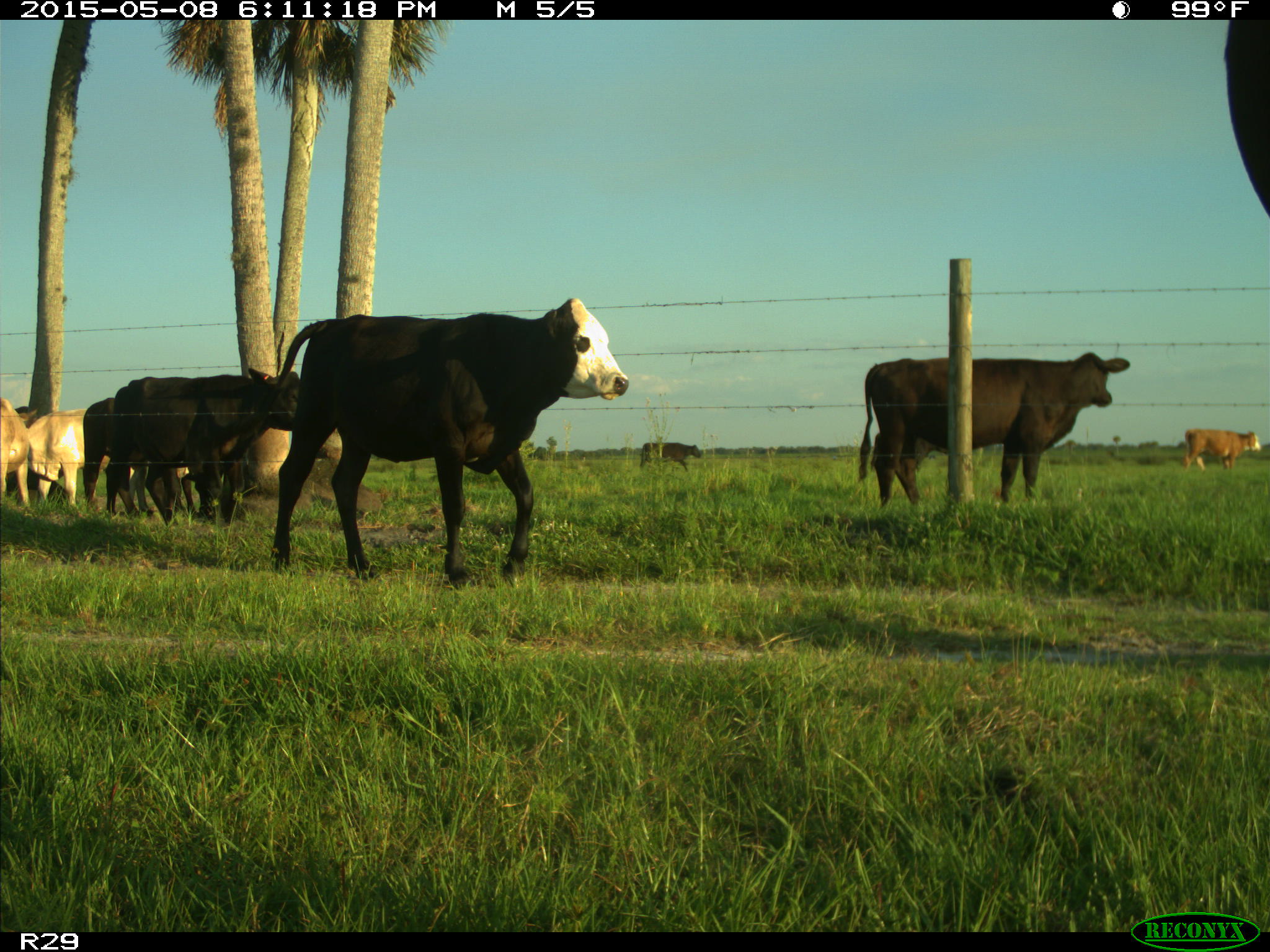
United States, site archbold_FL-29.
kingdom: Animalia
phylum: Chordata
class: Mammalia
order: Artiodactyla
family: Bovidae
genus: Bos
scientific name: Bos taurus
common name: domestic cow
Bos taurus (domestic cow).